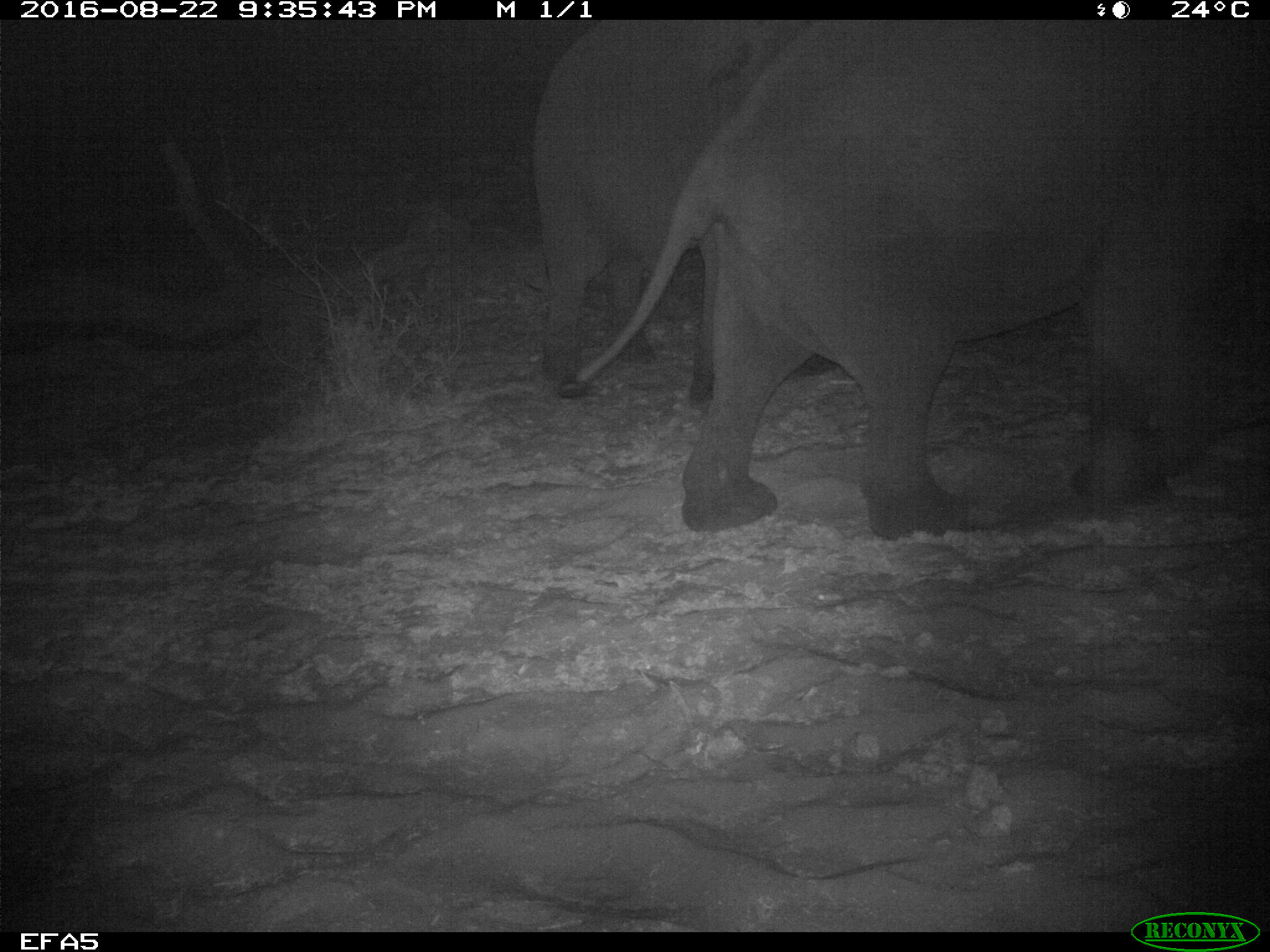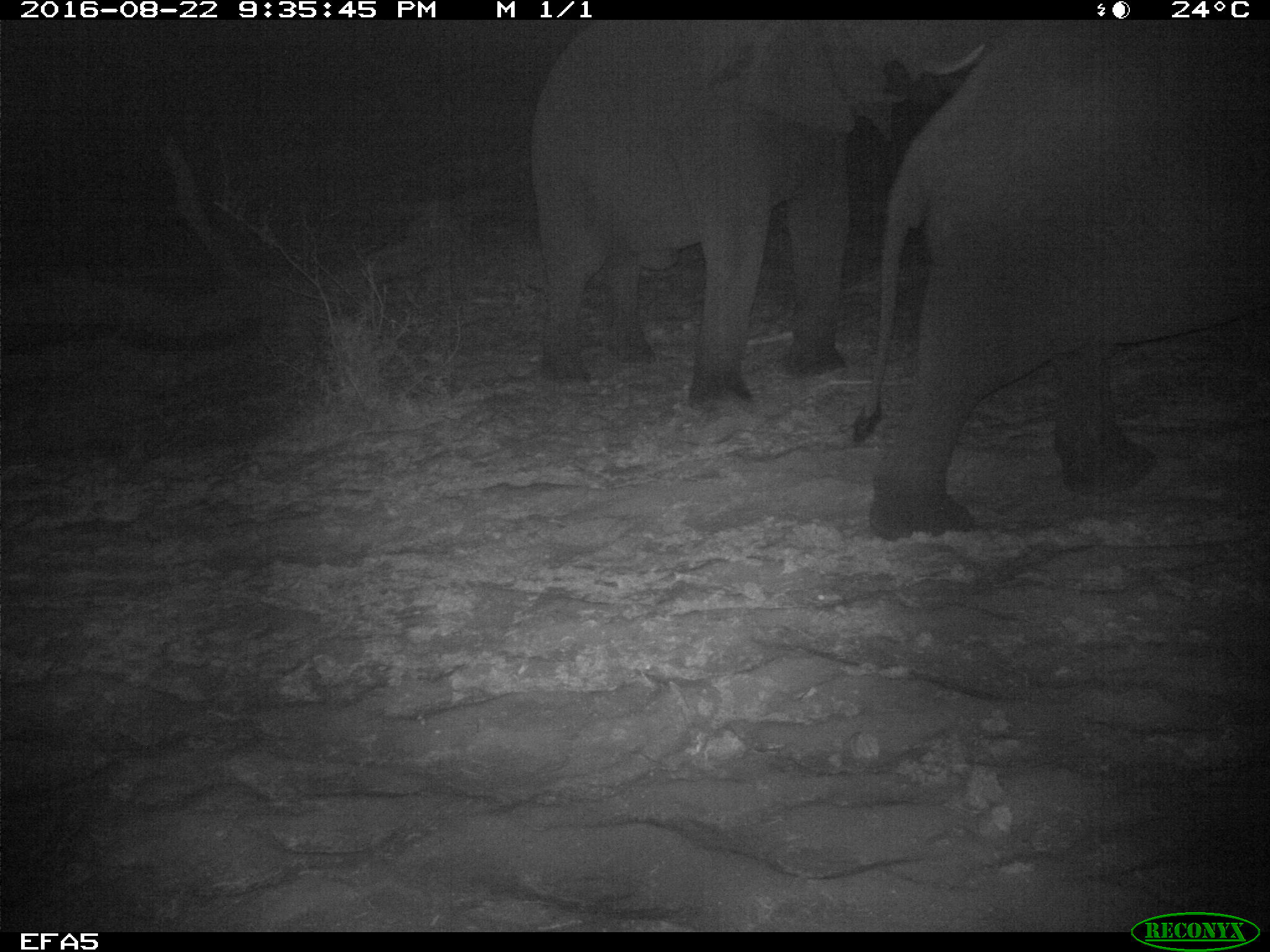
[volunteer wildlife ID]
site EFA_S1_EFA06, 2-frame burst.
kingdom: Animalia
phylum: Chordata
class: Mammalia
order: Proboscidea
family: Elephantidae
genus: Loxodonta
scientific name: Loxodonta africana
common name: african bush elephant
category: elephant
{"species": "elephant (african bush elephant) (Loxodonta africana)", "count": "2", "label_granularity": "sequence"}